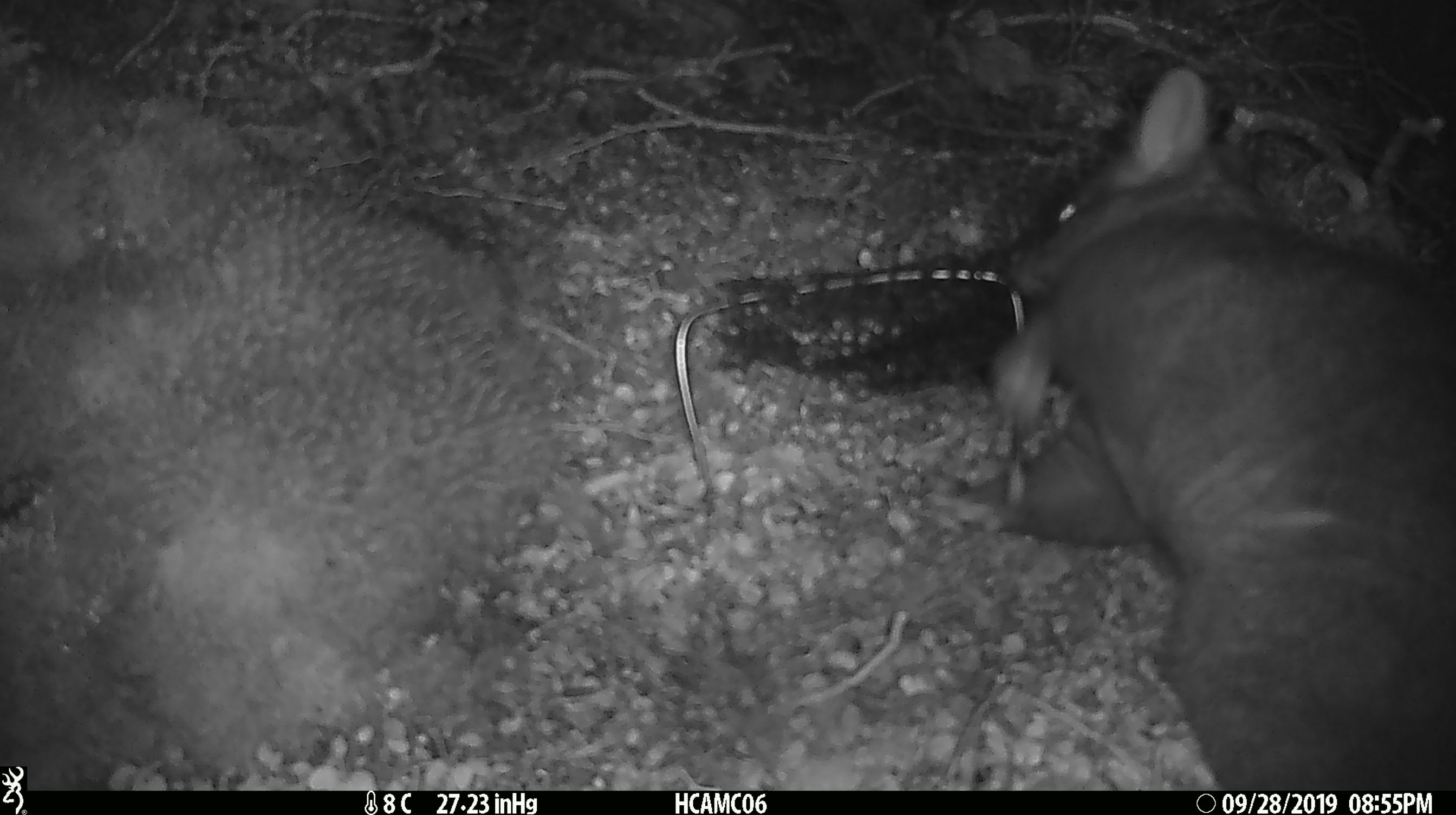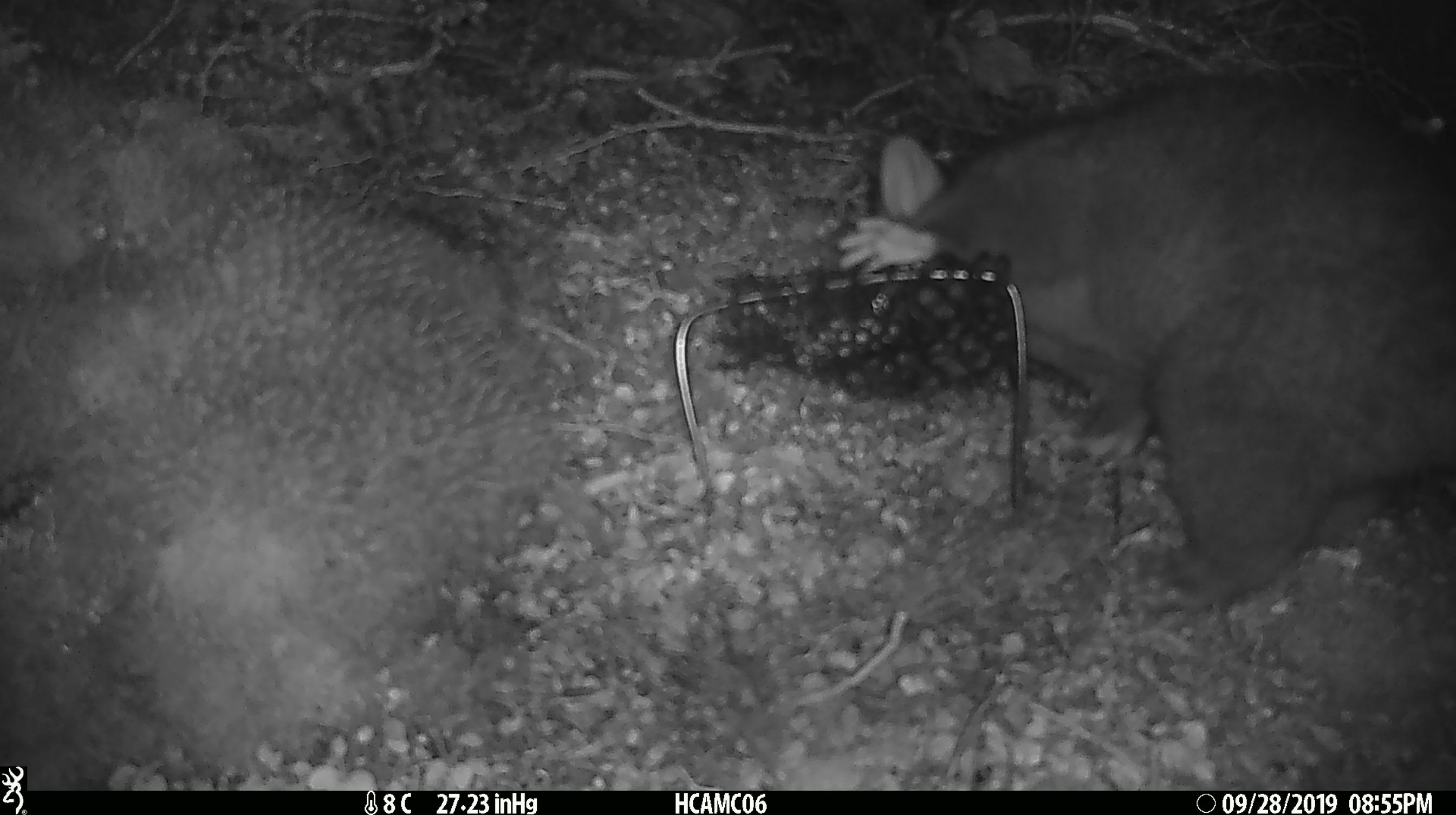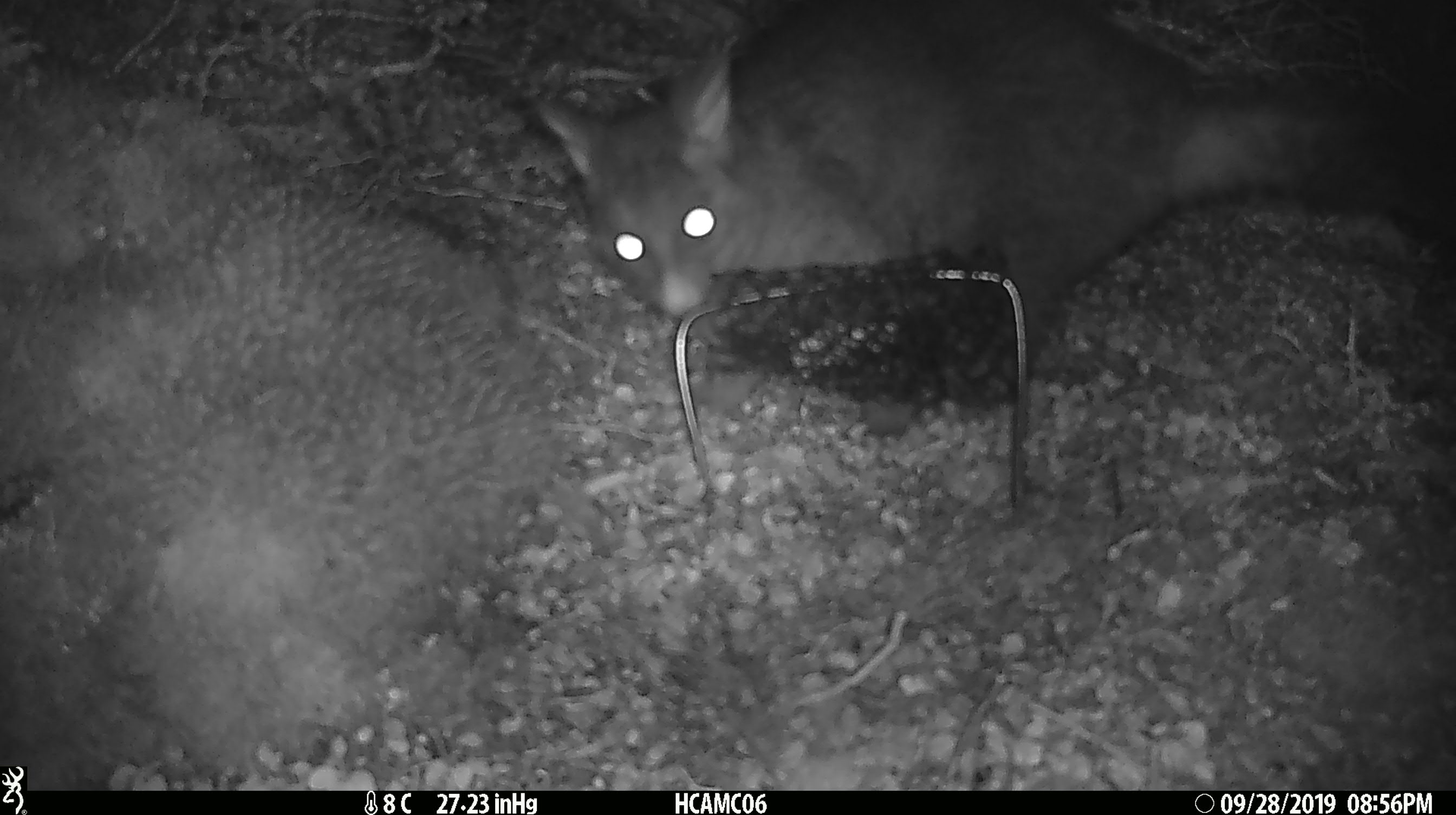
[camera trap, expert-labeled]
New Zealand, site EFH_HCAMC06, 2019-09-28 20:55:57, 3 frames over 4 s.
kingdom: Animalia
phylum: Chordata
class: Mammalia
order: Diprotodontia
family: Phalangeridae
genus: Trichosurus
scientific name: Trichosurus vulpecula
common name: common brushtail possum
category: possum